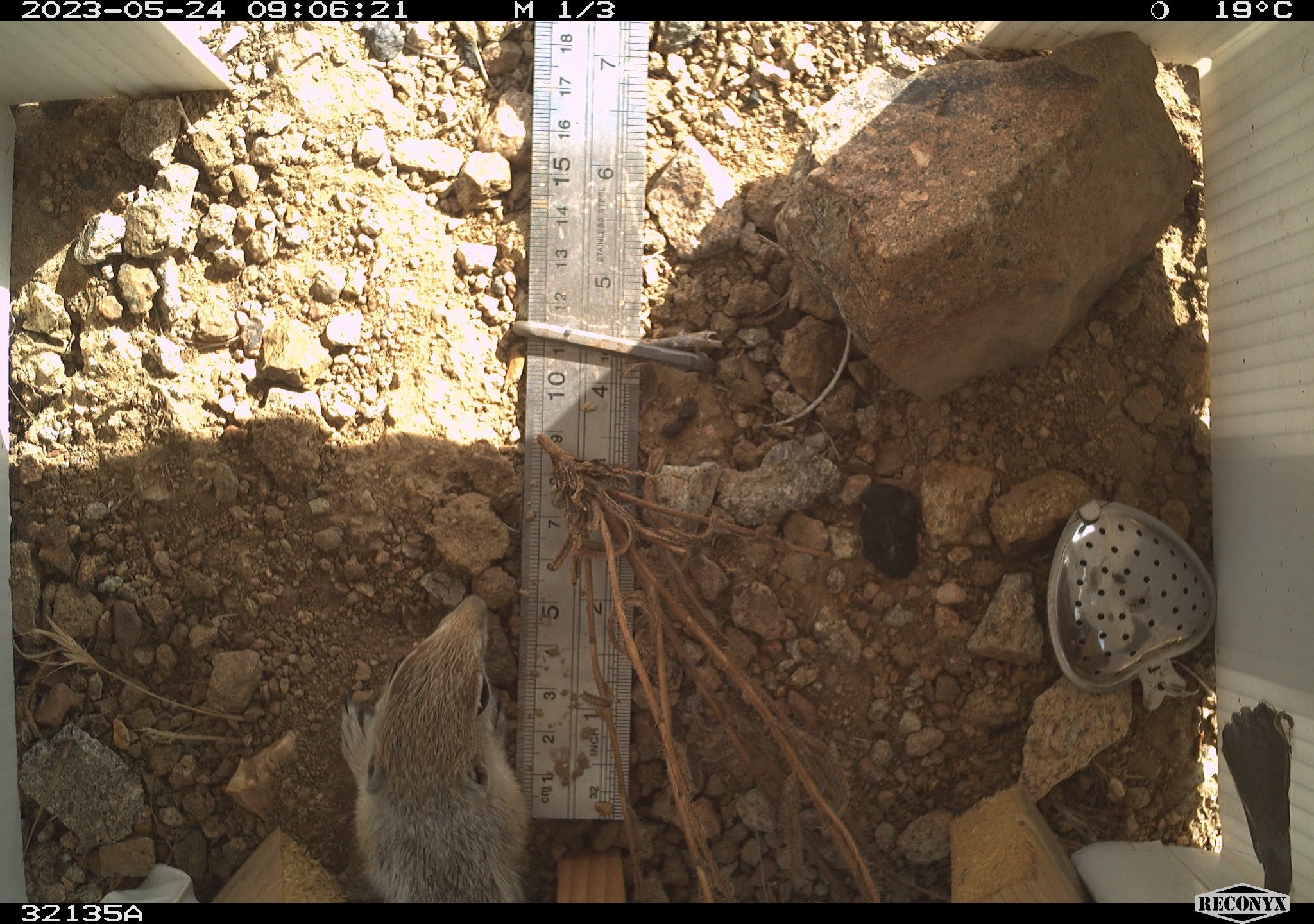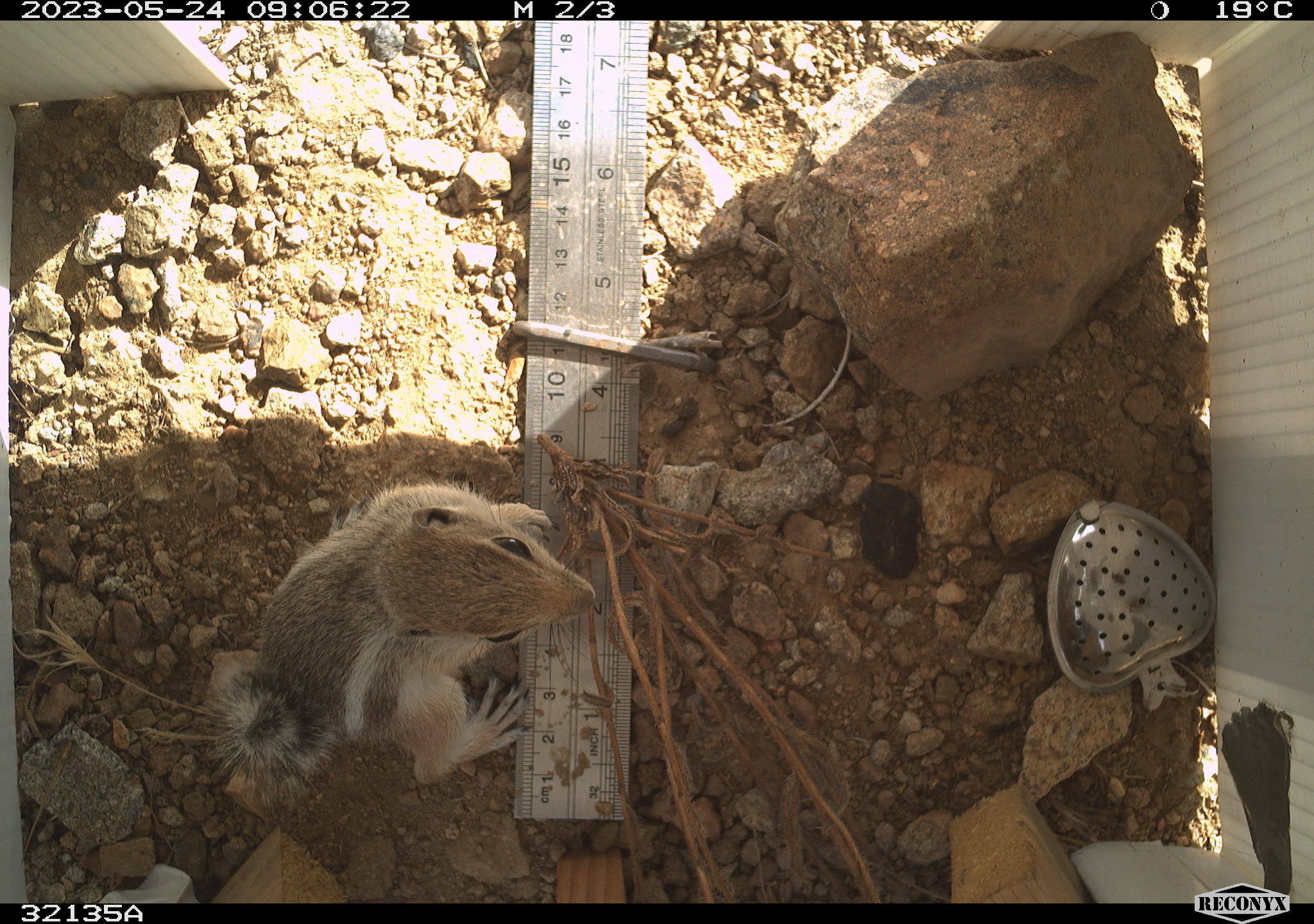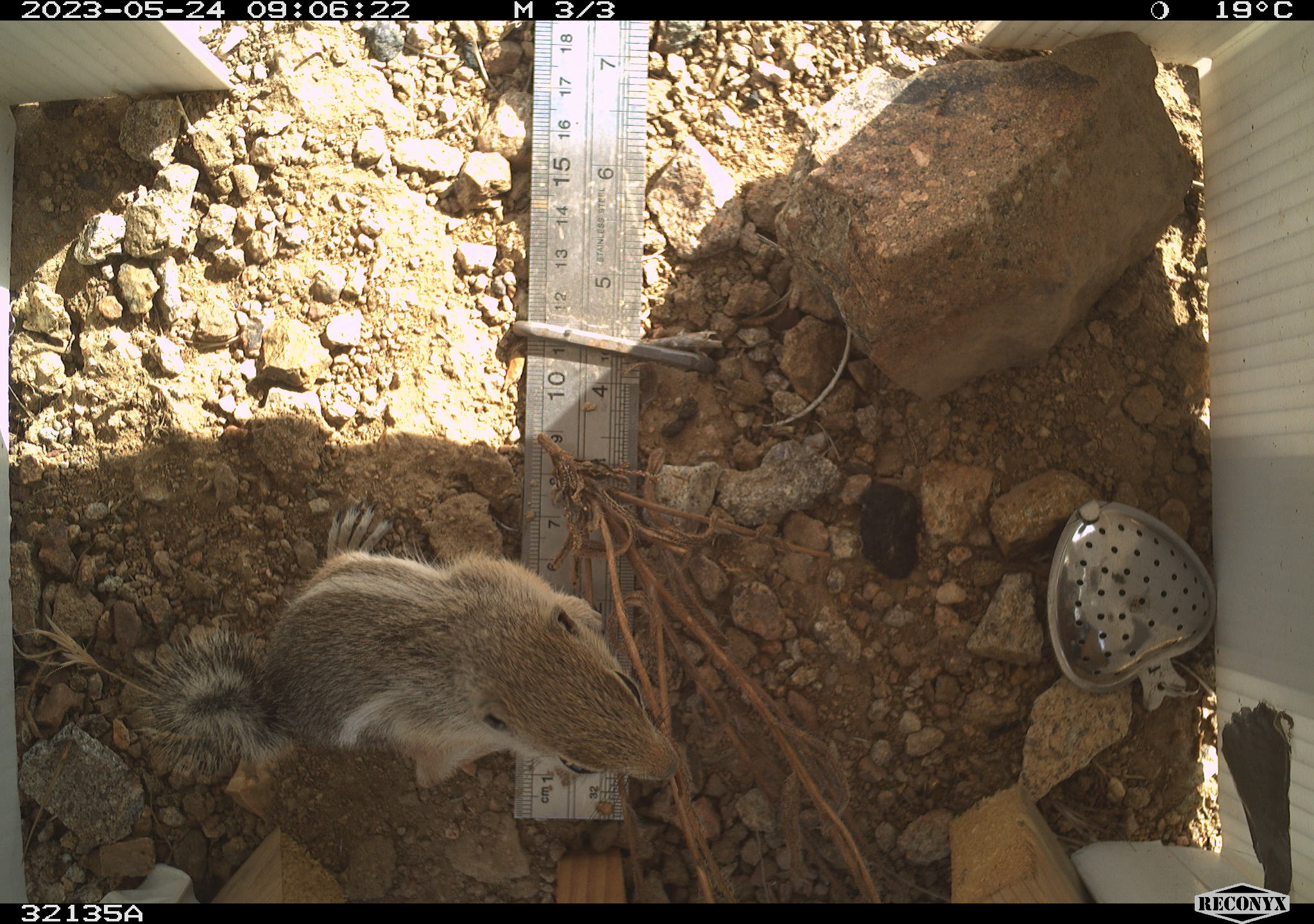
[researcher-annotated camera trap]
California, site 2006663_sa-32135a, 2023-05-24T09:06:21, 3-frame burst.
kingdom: Animalia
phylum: Chordata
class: Mammalia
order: Rodentia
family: Sciuridae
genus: Ammospermophilus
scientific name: Ammospermophilus leucurus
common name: white-tailed antelope squirrel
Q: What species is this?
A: White-tailed antelope squirrel (Ammospermophilus leucurus).